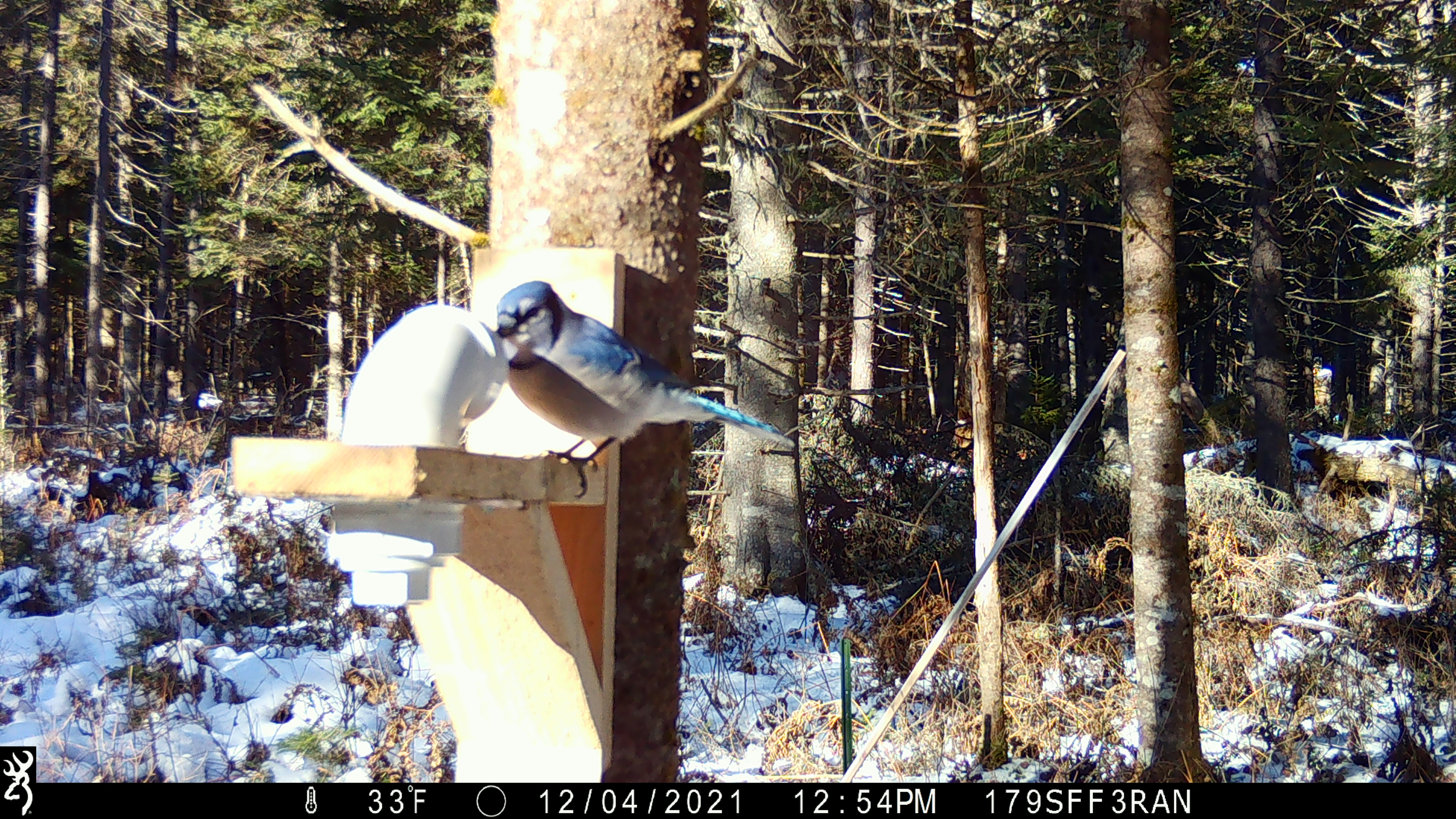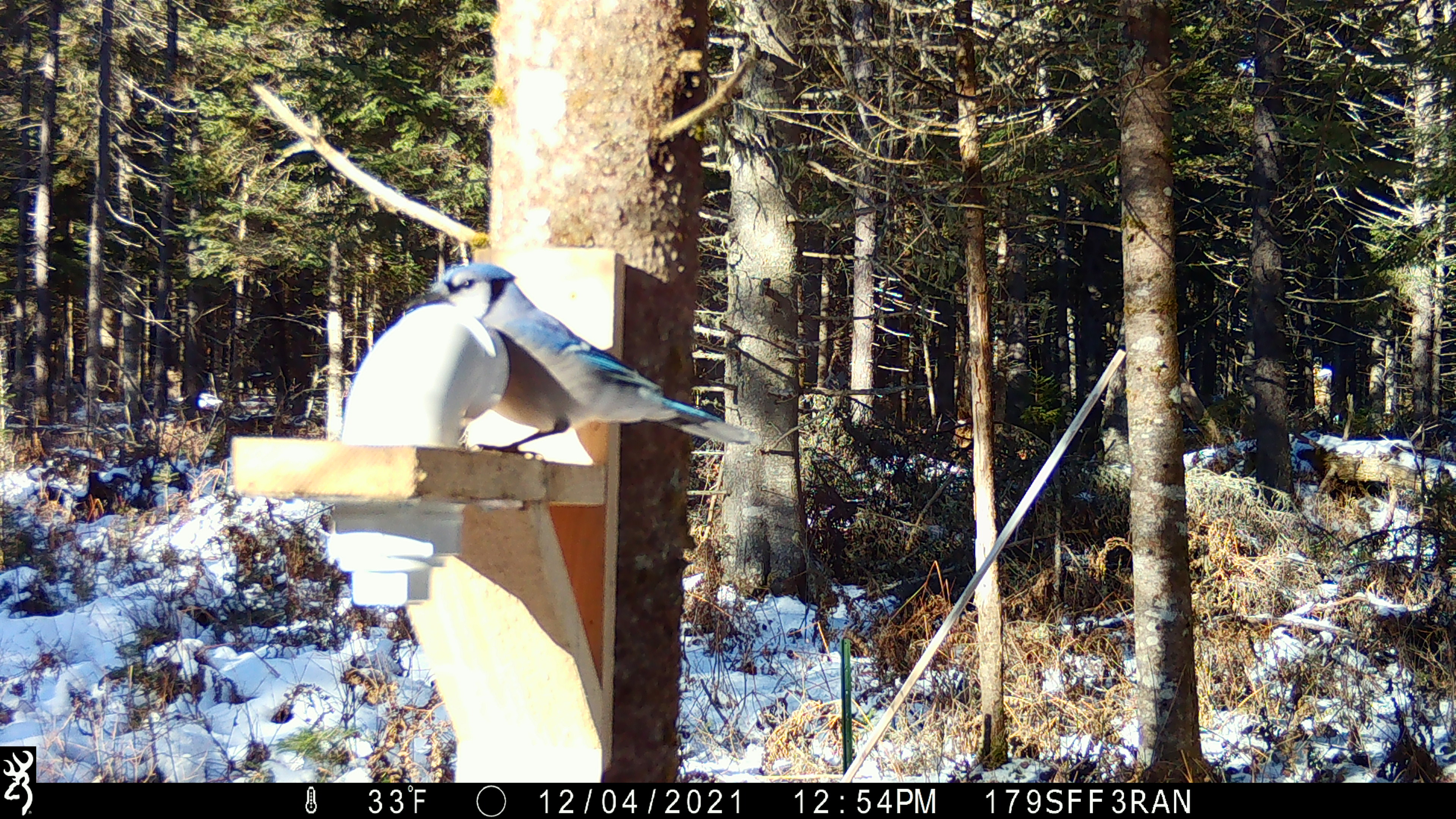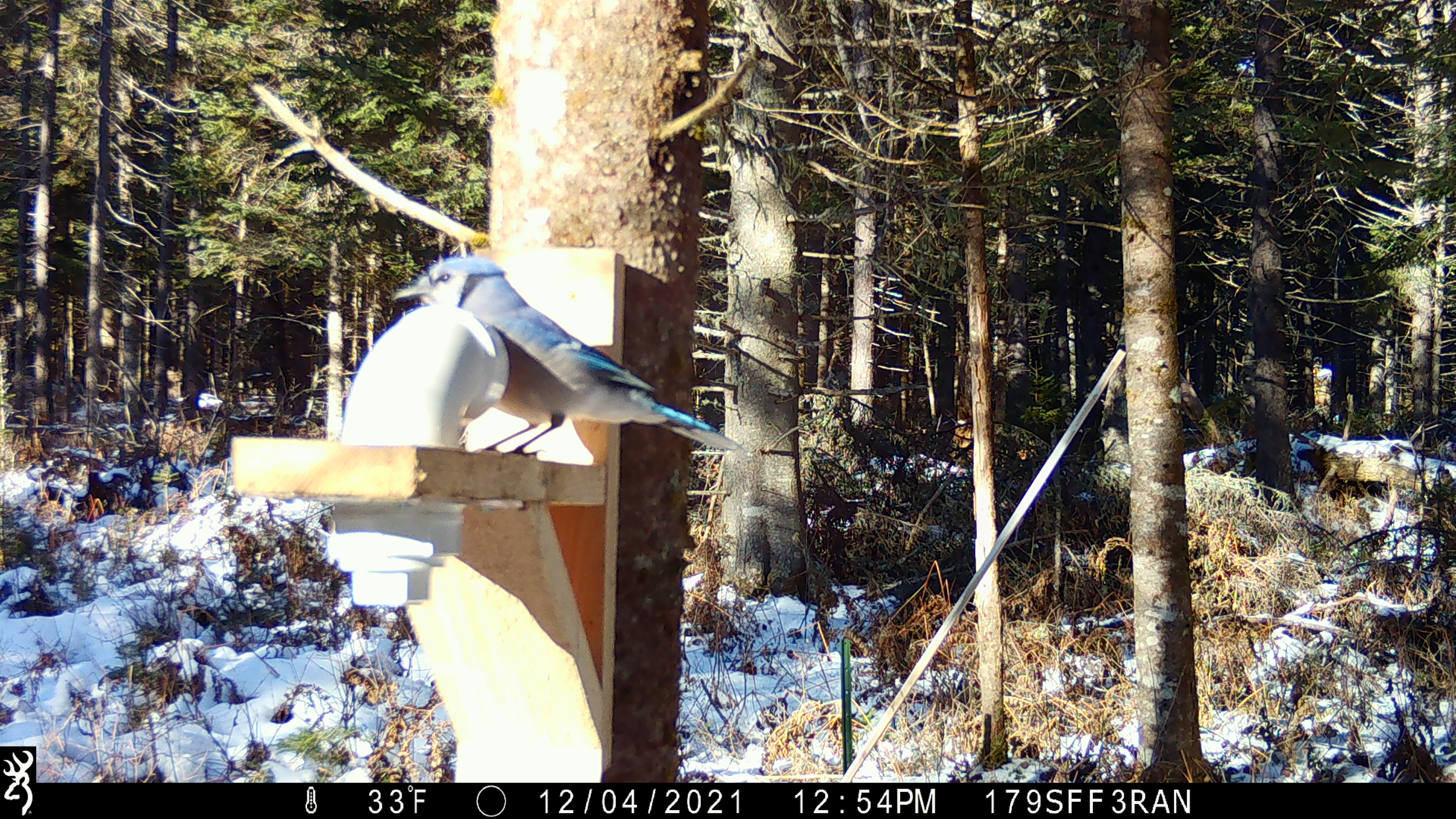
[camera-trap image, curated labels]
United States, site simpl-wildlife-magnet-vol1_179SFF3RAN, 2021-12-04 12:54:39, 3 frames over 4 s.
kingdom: Animalia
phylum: Chordata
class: Aves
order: Passeriformes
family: Corvidae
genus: Cyanocitta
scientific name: Cyanocitta cristata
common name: blue jay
Blue jay (Cyanocitta cristata).